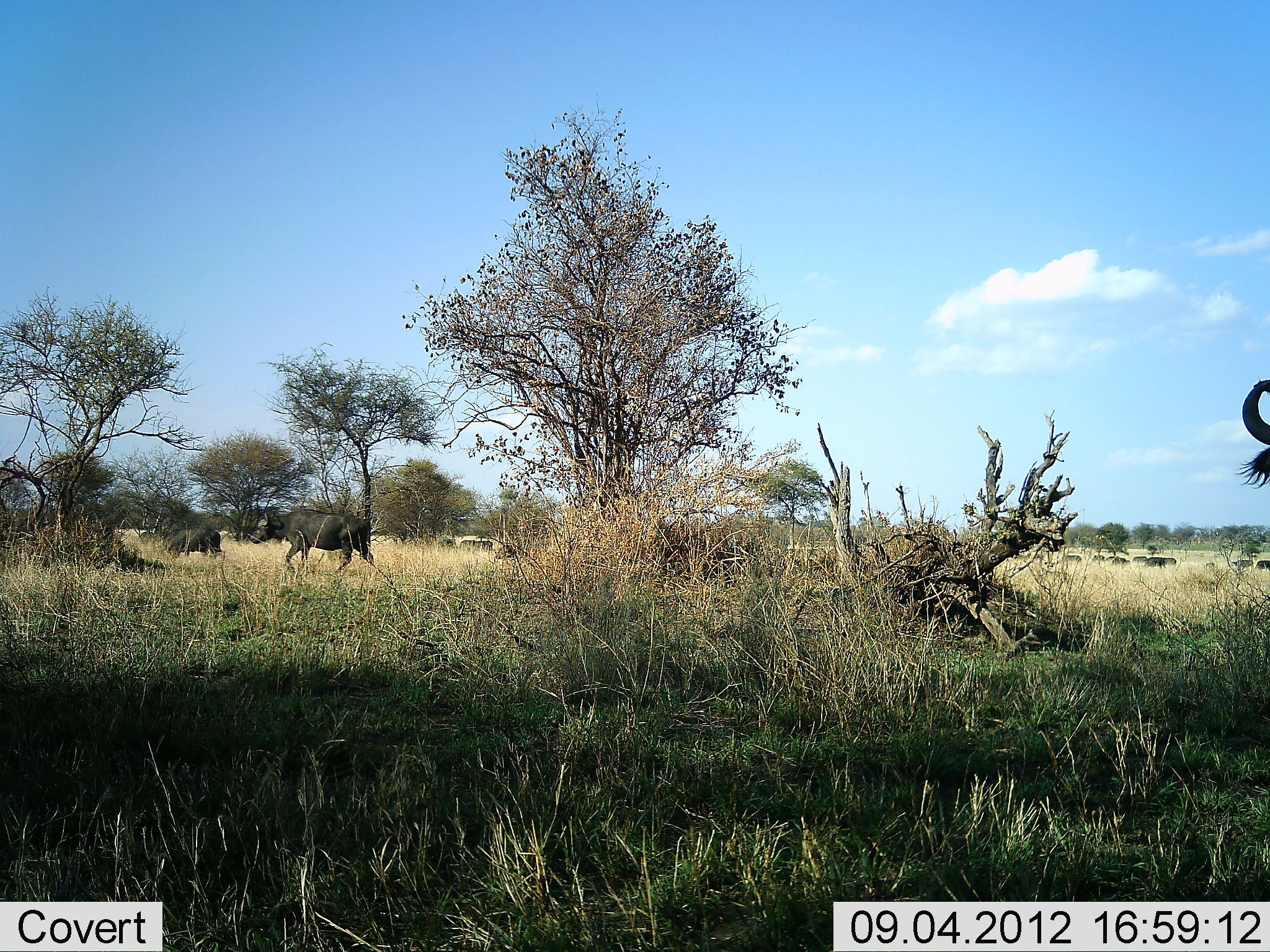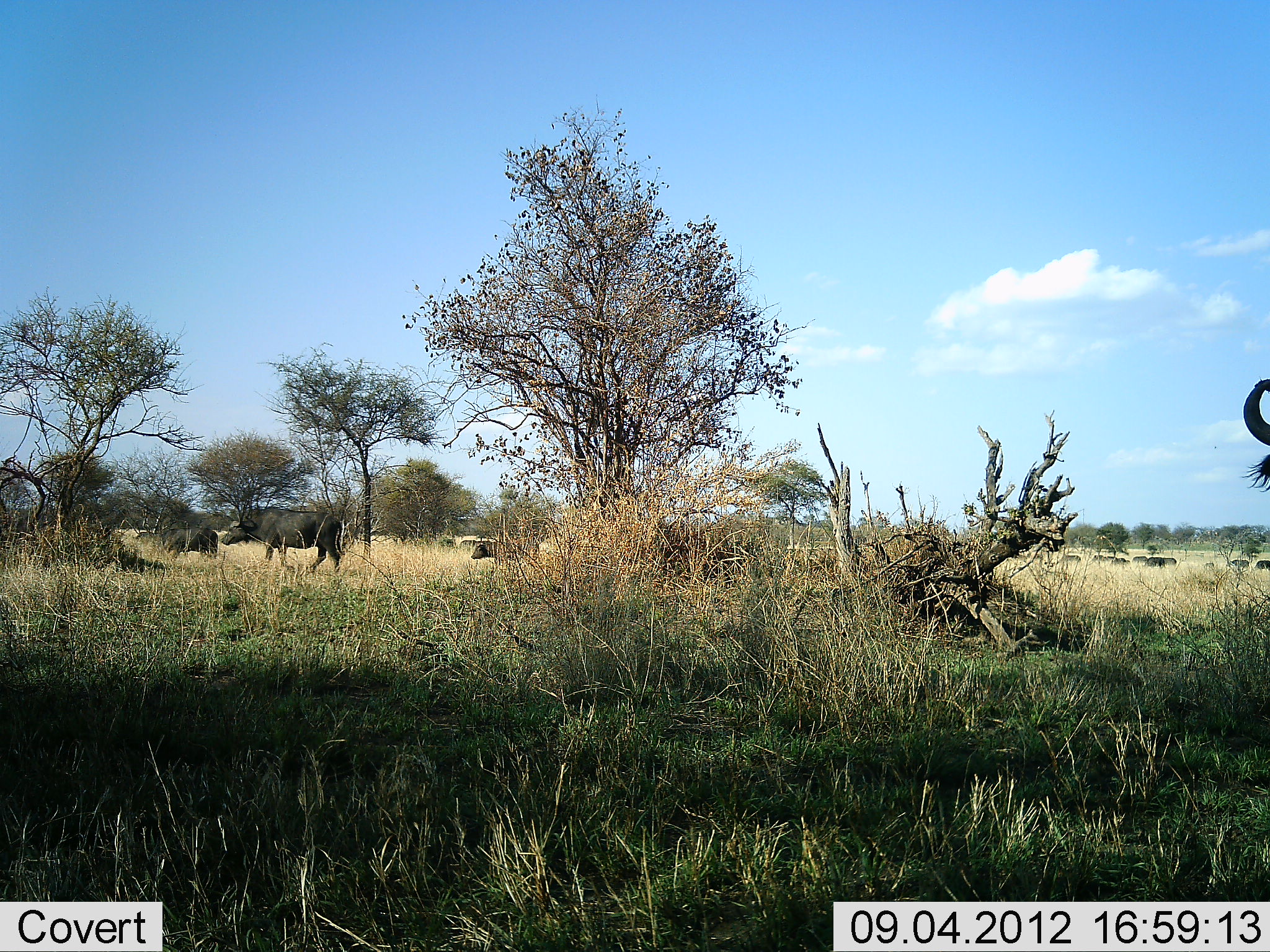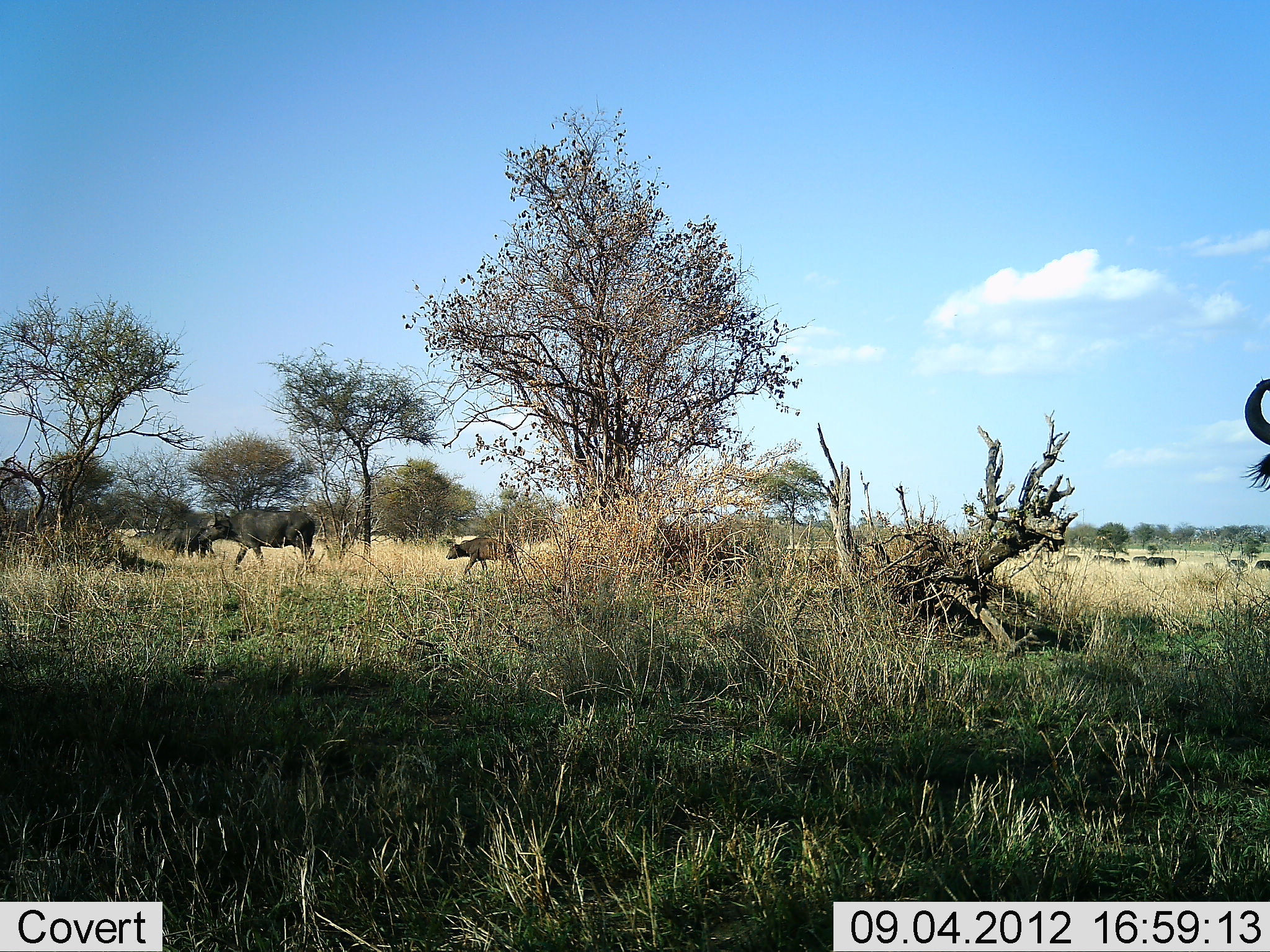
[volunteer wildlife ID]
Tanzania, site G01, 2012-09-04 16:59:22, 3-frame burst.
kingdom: Animalia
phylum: Chordata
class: Mammalia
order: Artiodactyla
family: Bovidae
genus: Syncerus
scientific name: Syncerus caffer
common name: cape buffalo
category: buffalo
Buffalo (cape buffalo) (Syncerus caffer), count 11-50. Behavior (volunteer vote fractions): standing 50%, resting 0%, moving 100%, interacting 0%. Young present (vote fraction): 50%. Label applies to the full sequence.